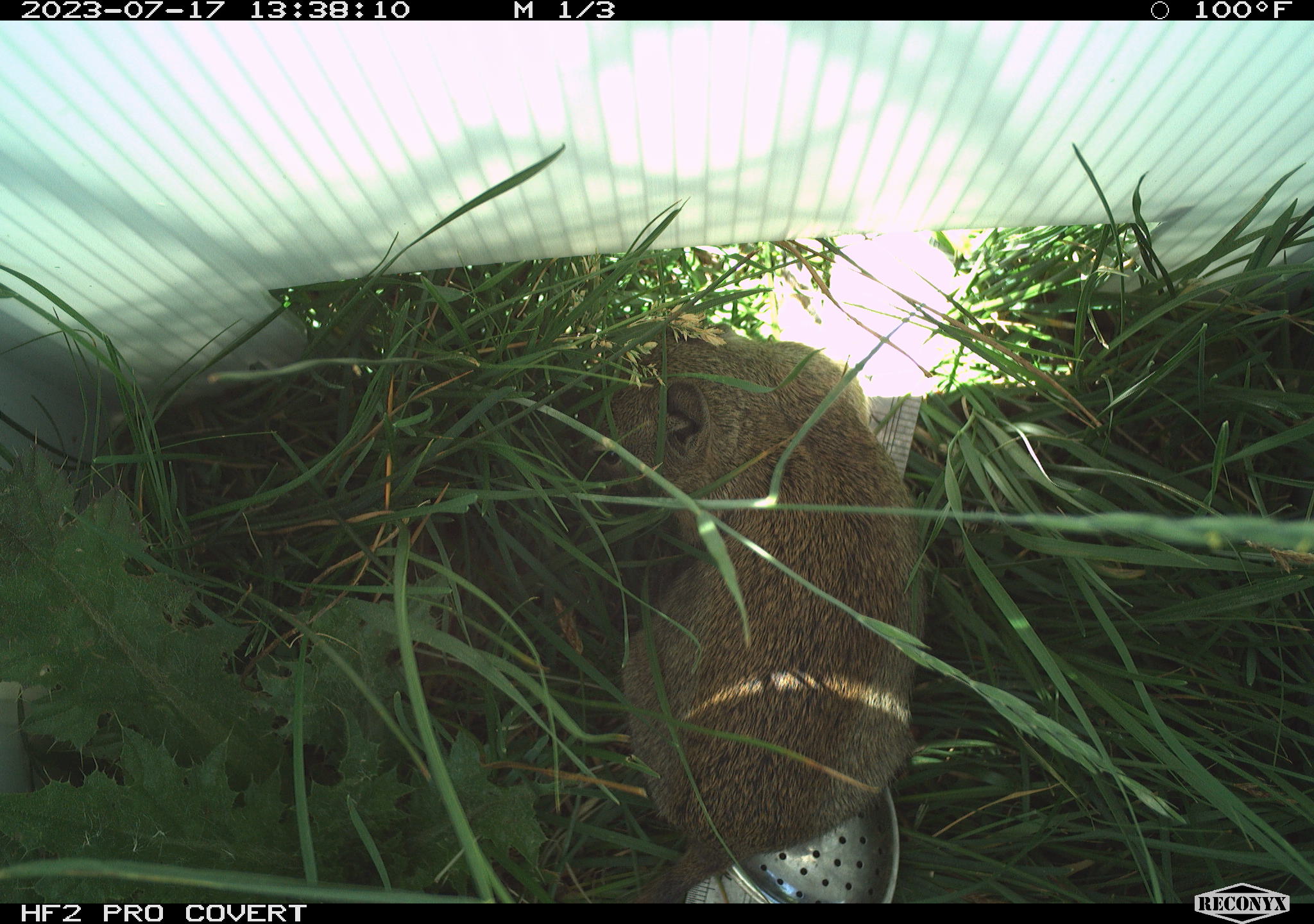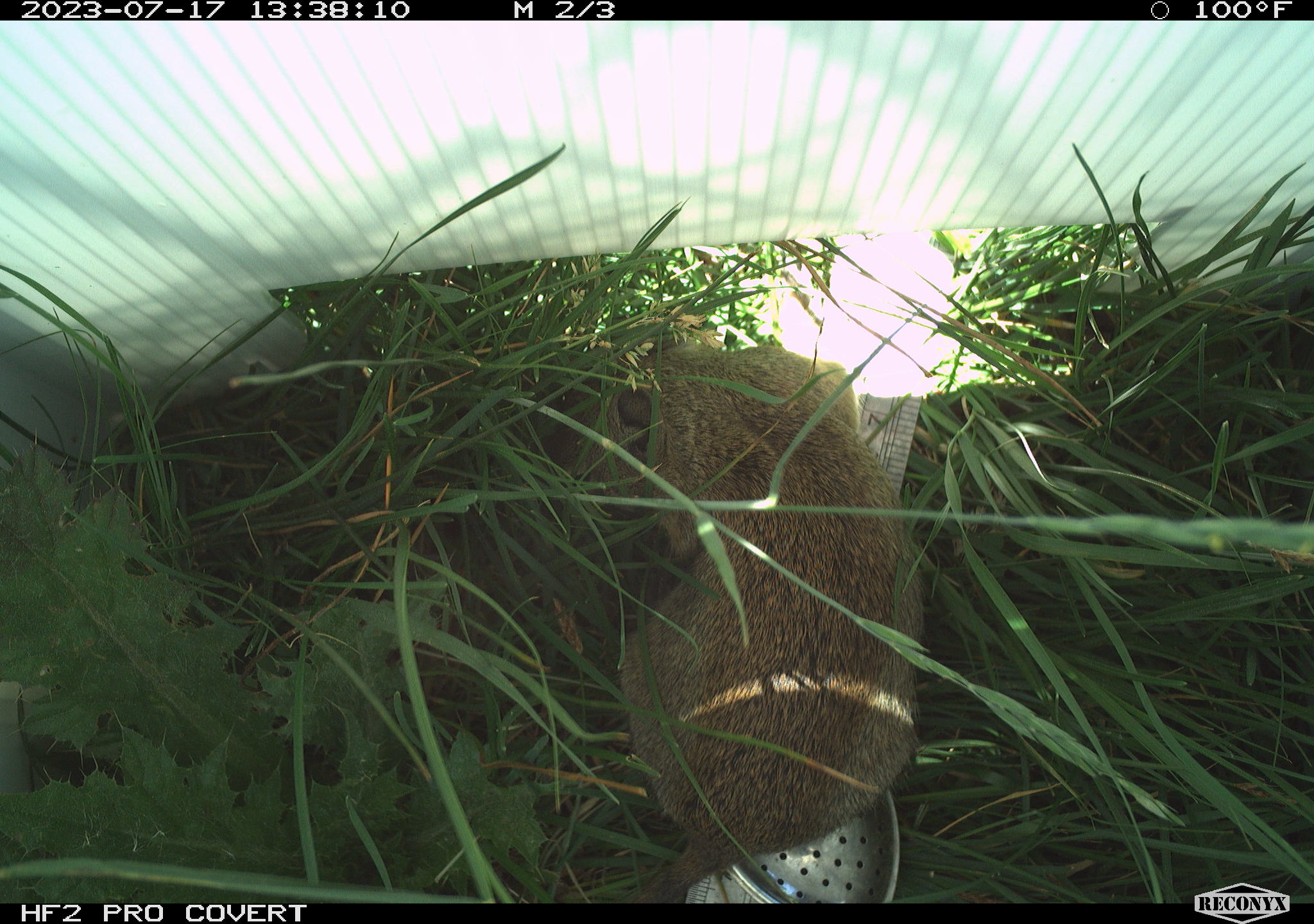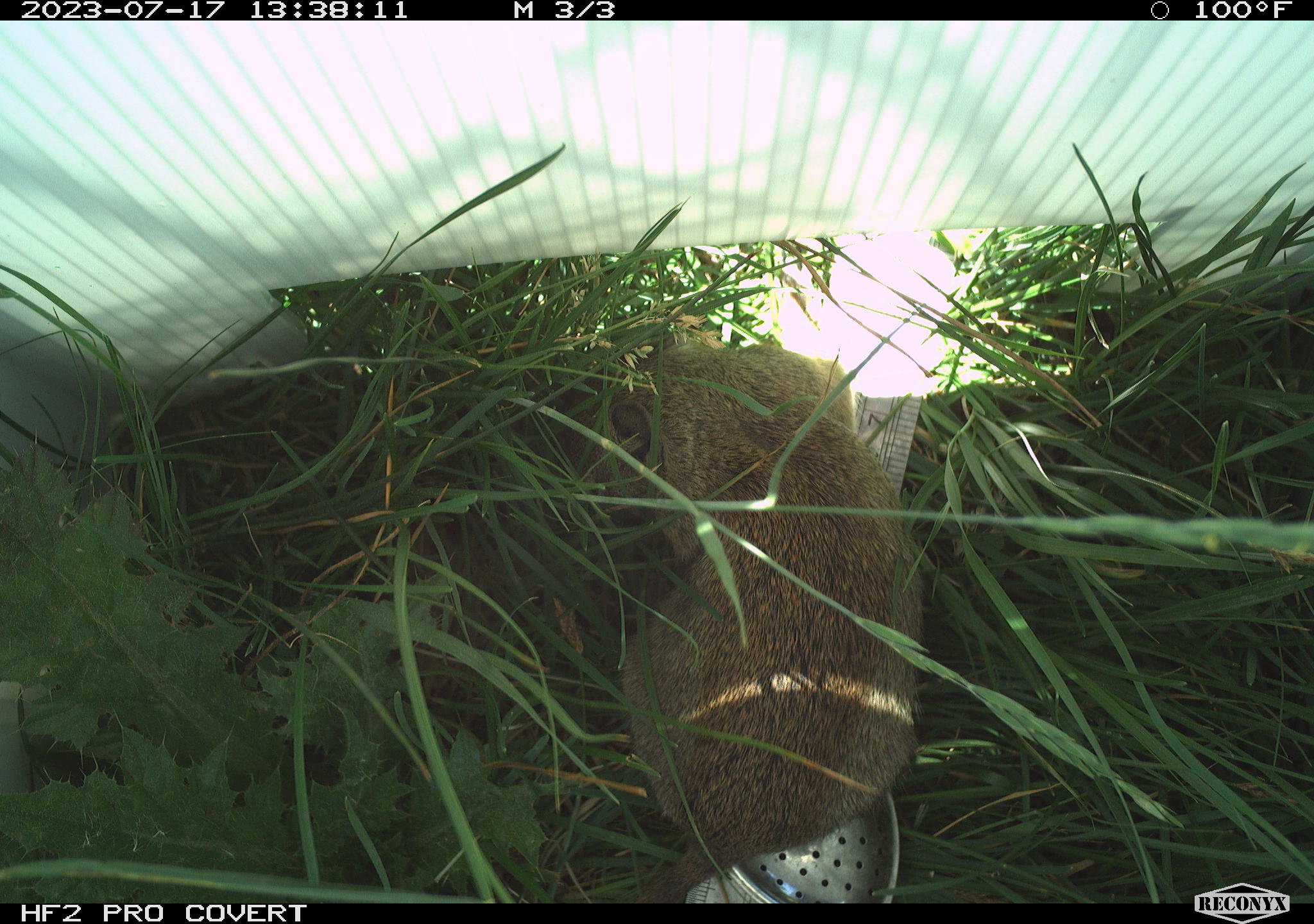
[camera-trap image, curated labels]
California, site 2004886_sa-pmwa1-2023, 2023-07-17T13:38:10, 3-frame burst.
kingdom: Animalia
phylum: Chordata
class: Mammalia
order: Rodentia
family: Sciuridae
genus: Urocitellus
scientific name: Urocitellus beldingi beldingi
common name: belding's ground squirrel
Belding's ground squirrel (Urocitellus beldingi beldingi).